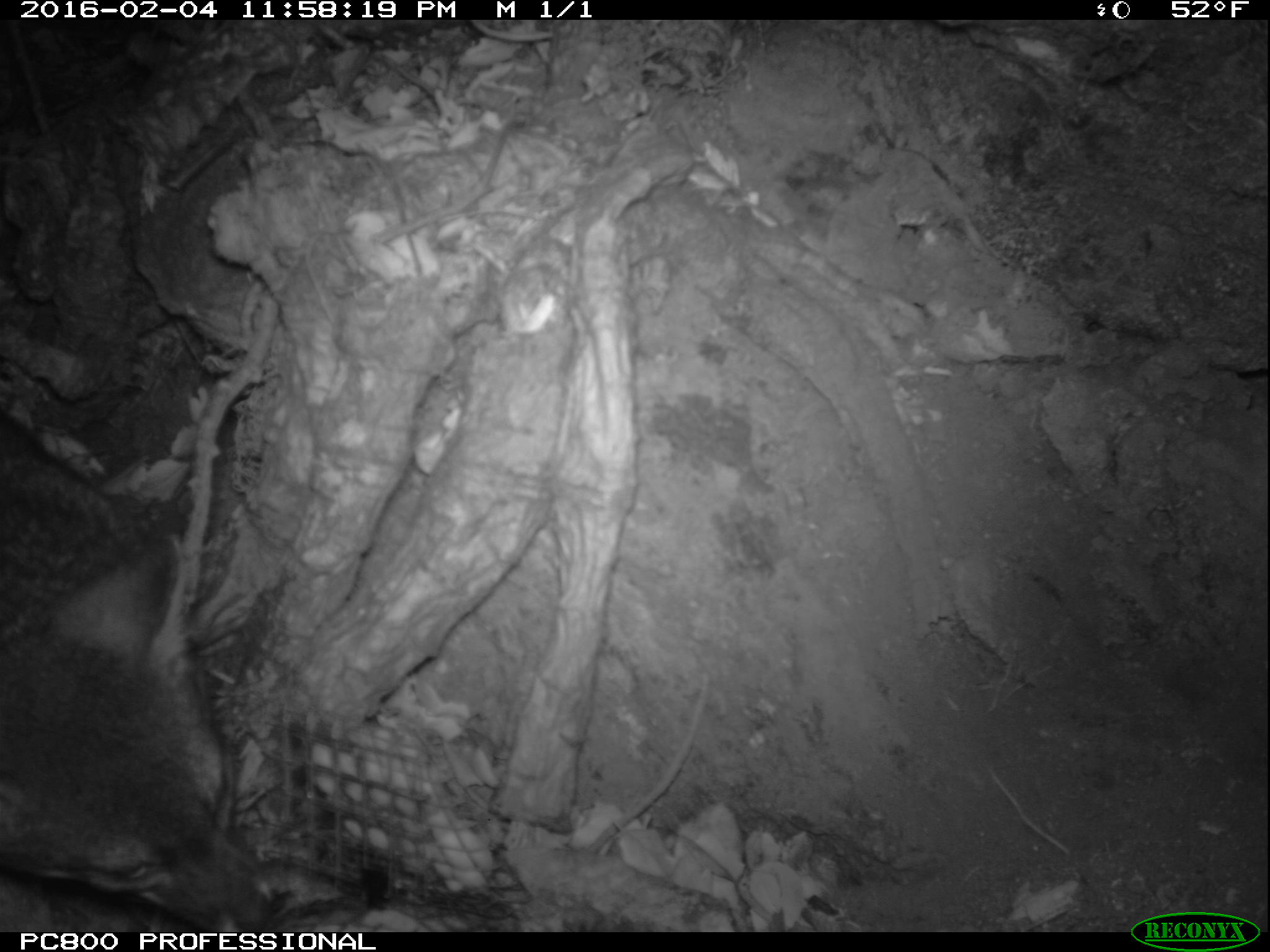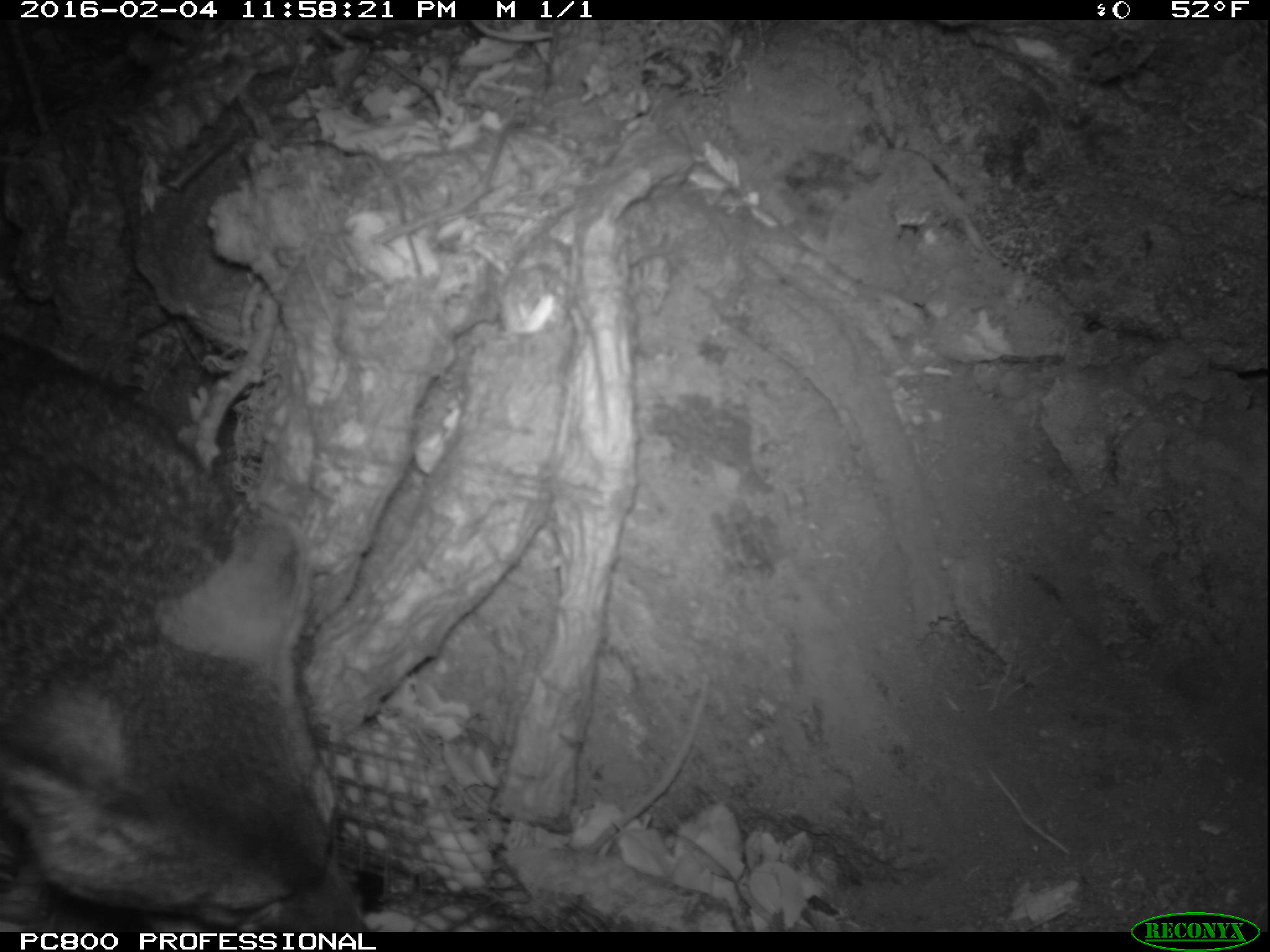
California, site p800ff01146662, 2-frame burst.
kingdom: Animalia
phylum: Chordata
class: Mammalia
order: Carnivora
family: Canidae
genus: Urocyon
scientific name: Urocyon littoralis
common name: island fox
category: fox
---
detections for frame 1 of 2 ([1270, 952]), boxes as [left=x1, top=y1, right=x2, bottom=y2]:
fox: [left=0, top=411, right=267, bottom=932]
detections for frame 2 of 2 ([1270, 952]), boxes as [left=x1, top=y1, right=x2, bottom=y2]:
fox: [left=0, top=334, right=364, bottom=932]